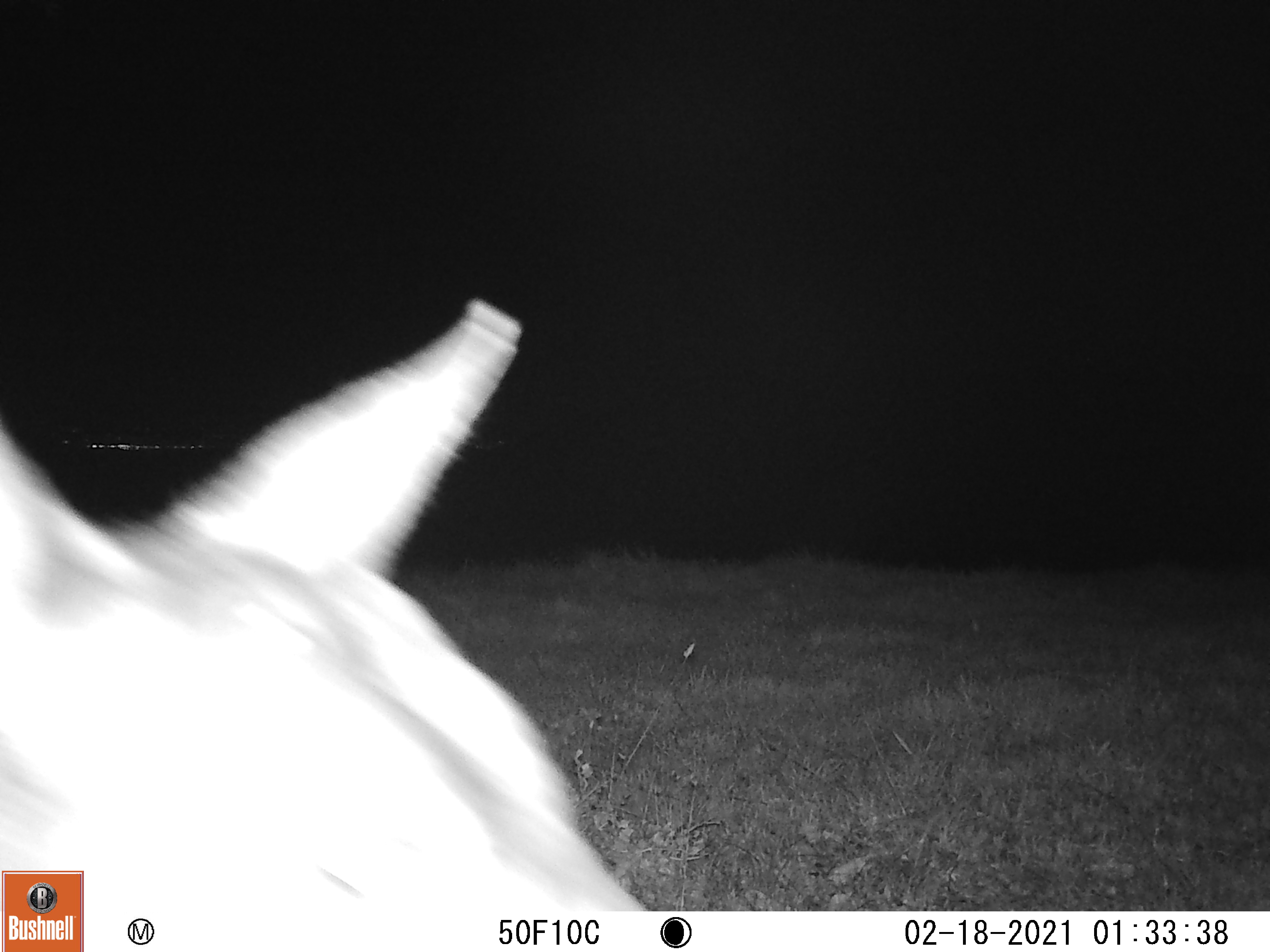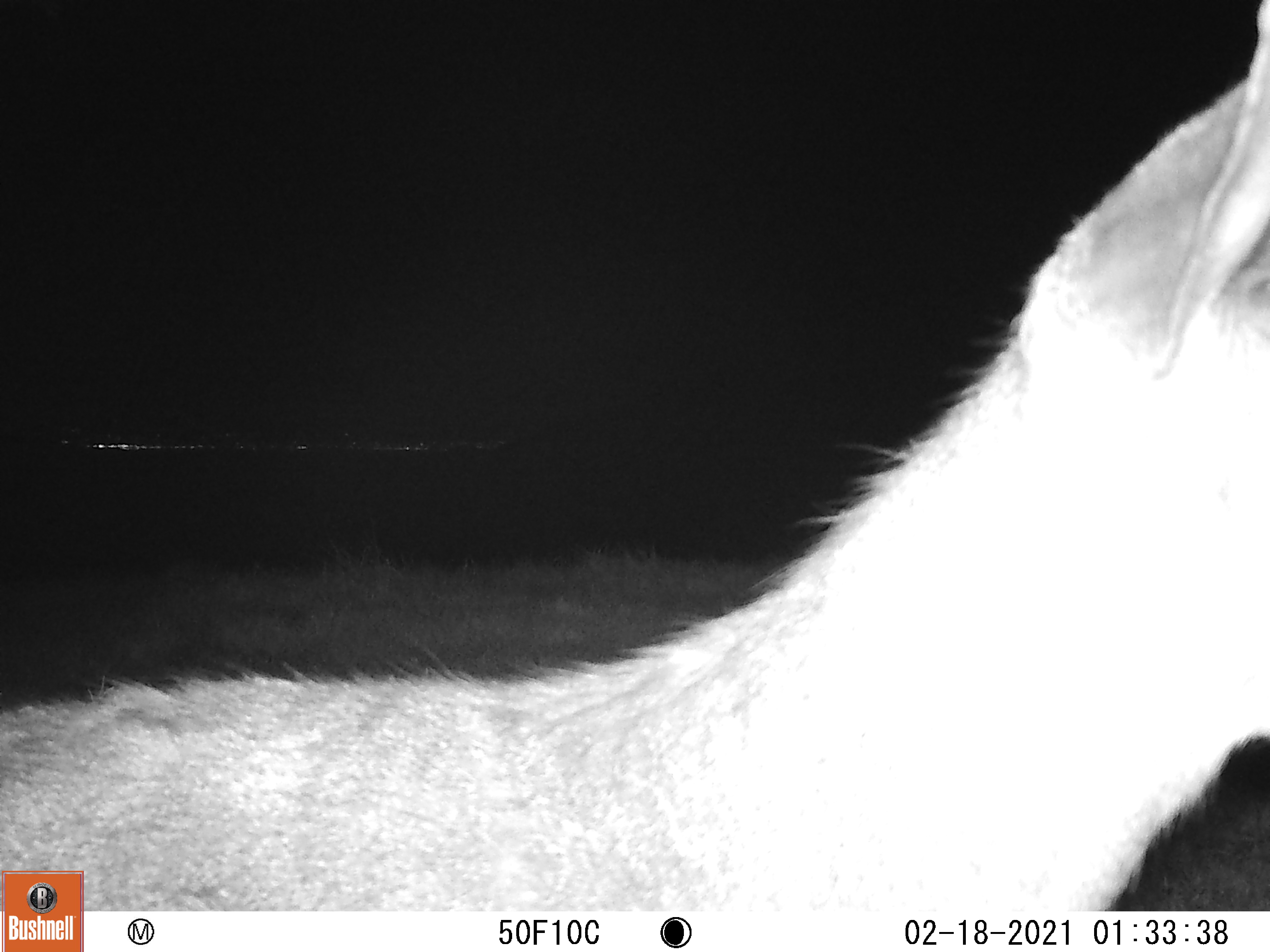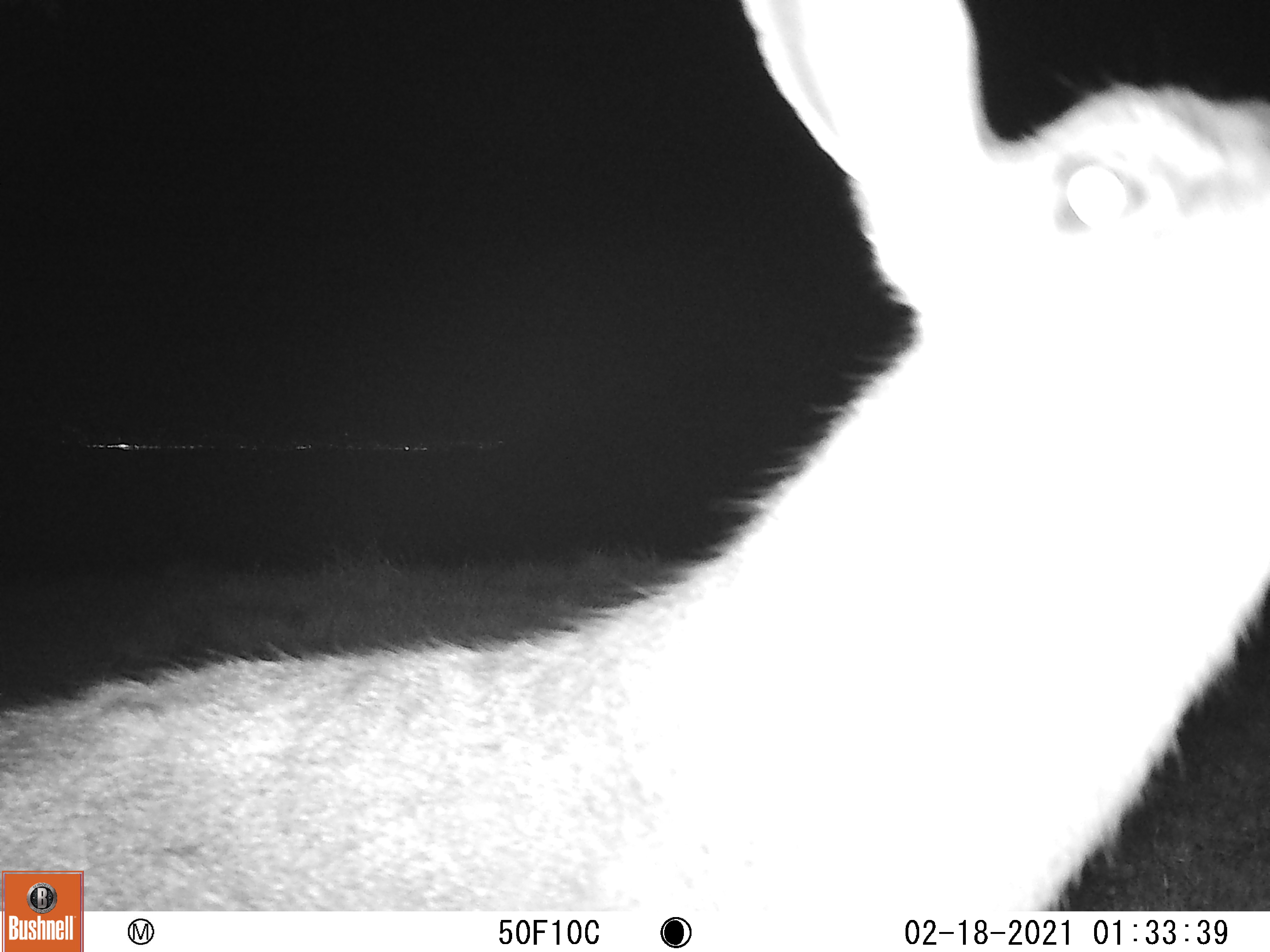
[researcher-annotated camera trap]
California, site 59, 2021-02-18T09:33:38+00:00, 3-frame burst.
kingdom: Animalia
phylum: Chordata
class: Mammalia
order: Artiodactyla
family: Cervidae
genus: Odocoileus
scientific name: Odocoileus hemionus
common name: mule deer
Mule deer (Odocoileus hemionus).